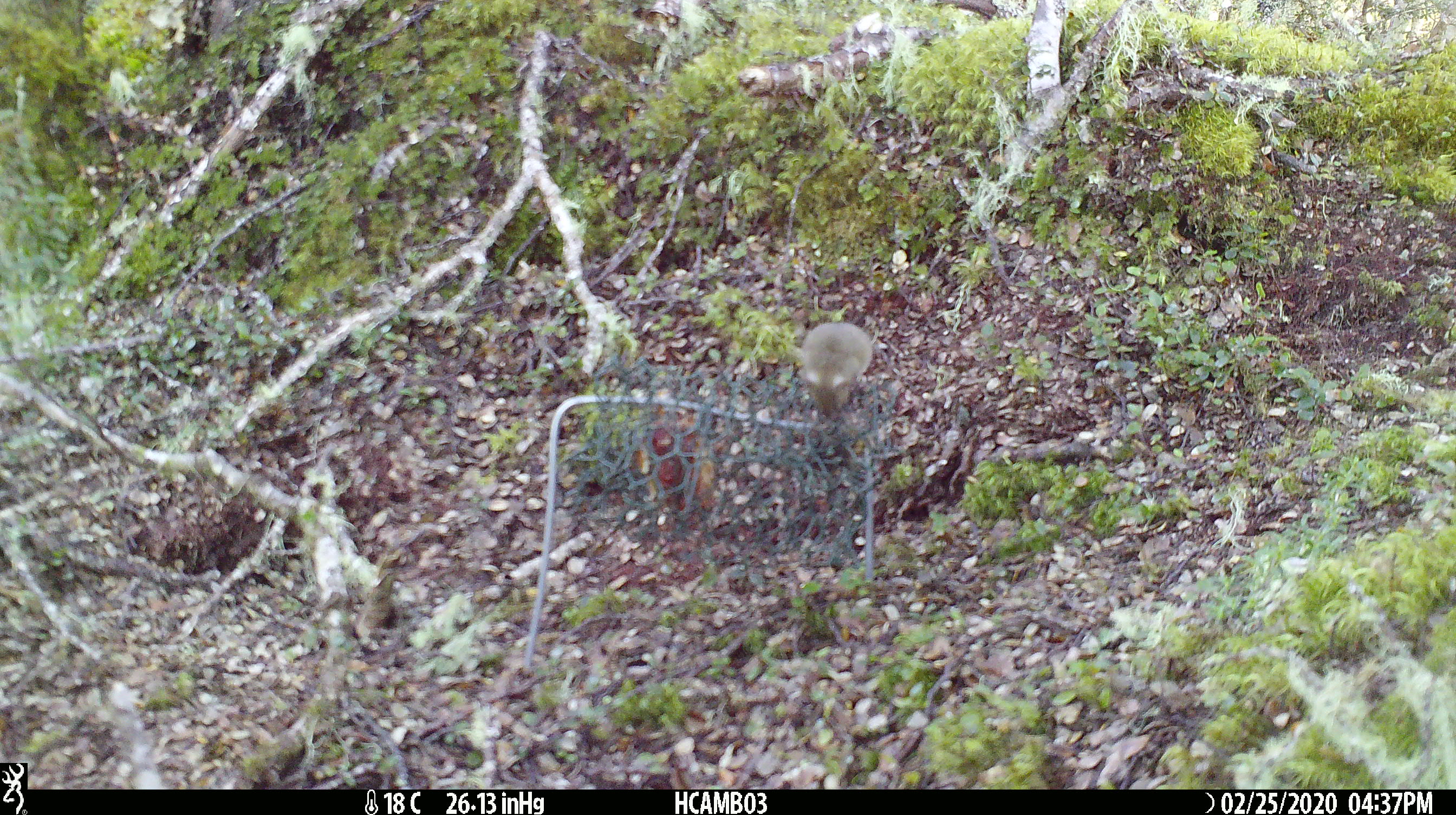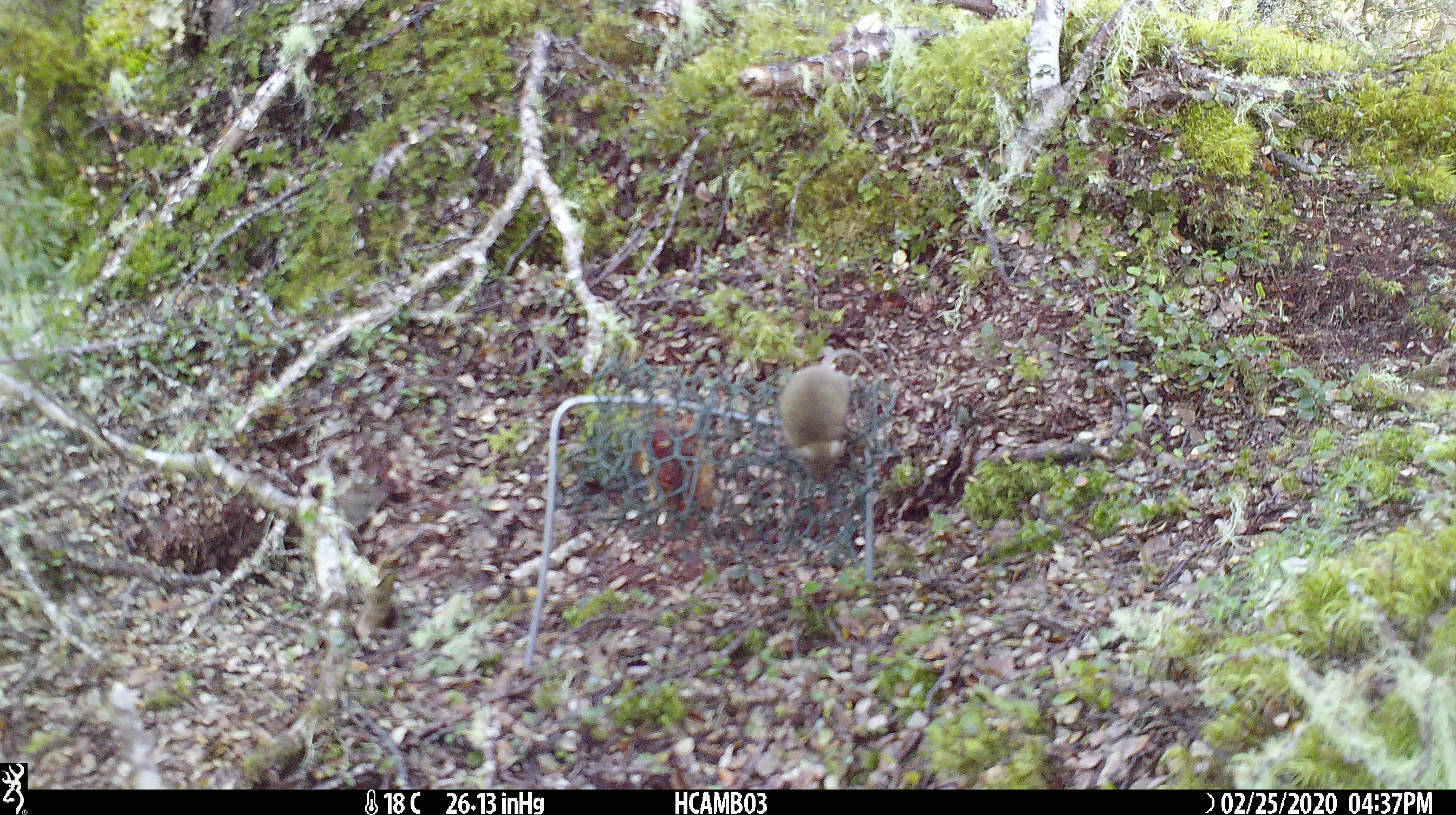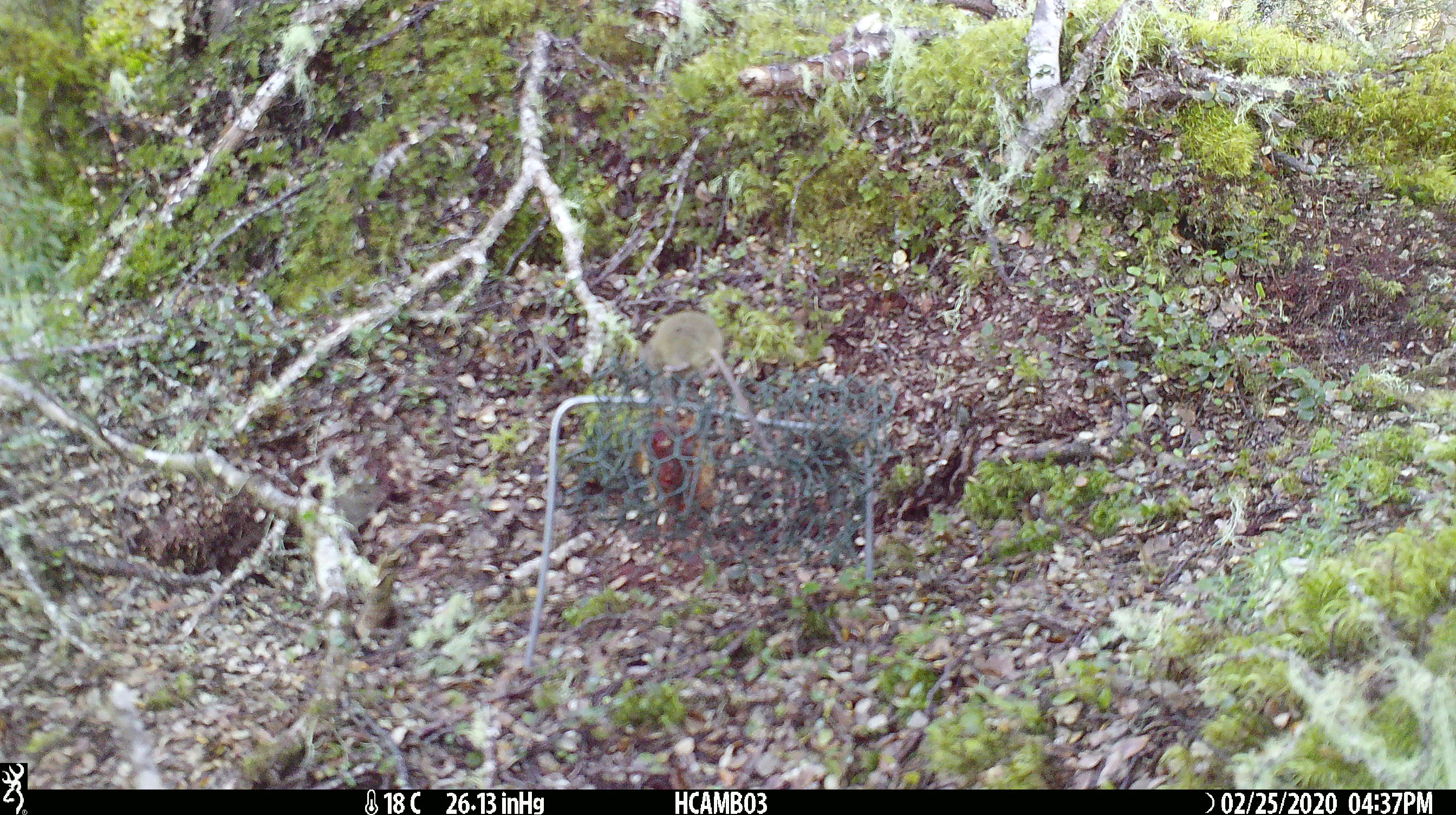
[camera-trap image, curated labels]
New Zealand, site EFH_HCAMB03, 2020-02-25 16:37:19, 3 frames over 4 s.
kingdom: Animalia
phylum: Chordata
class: Mammalia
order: Rodentia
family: Muridae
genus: Mus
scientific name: Mus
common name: mouse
Mouse (Mus).